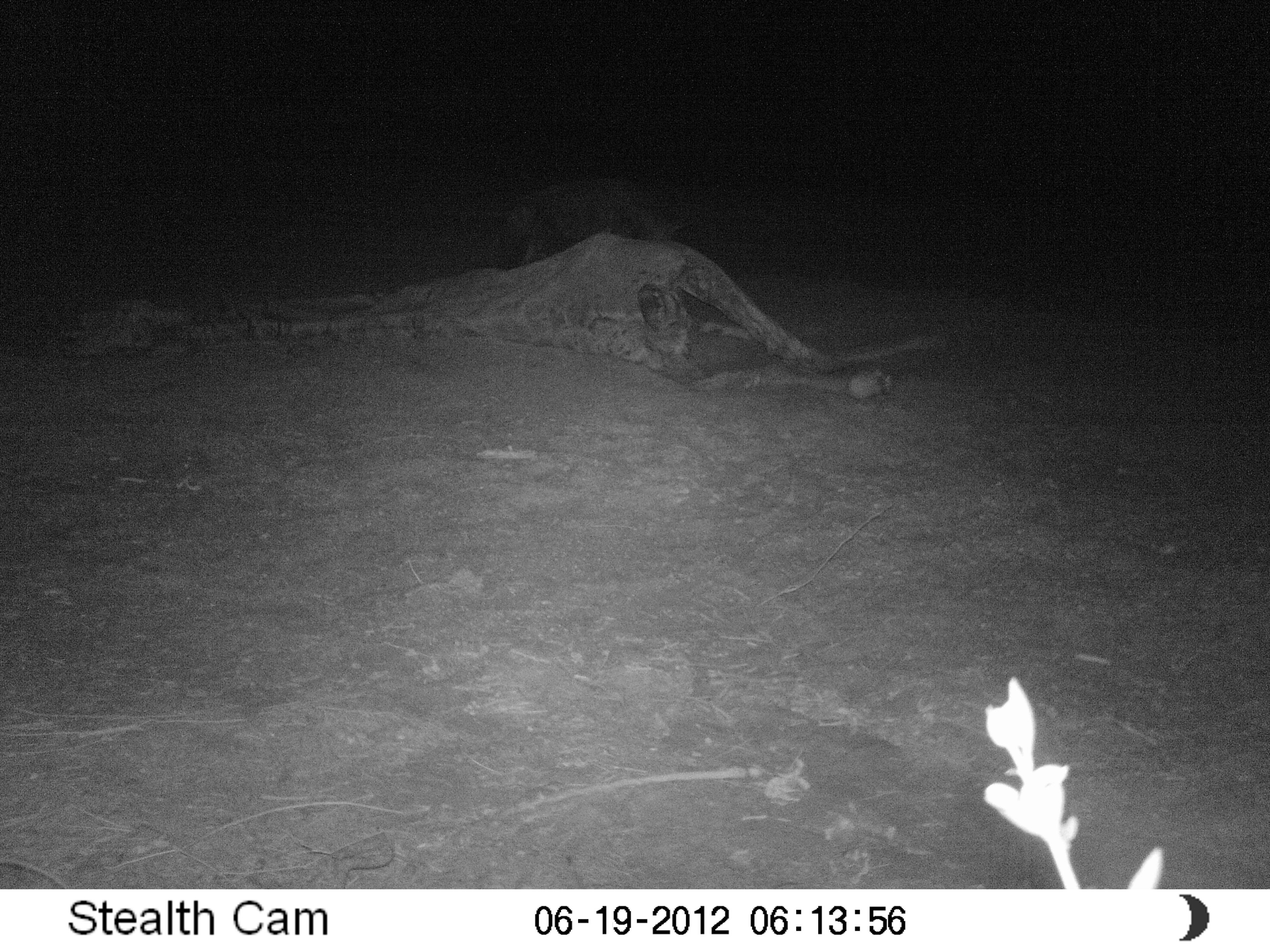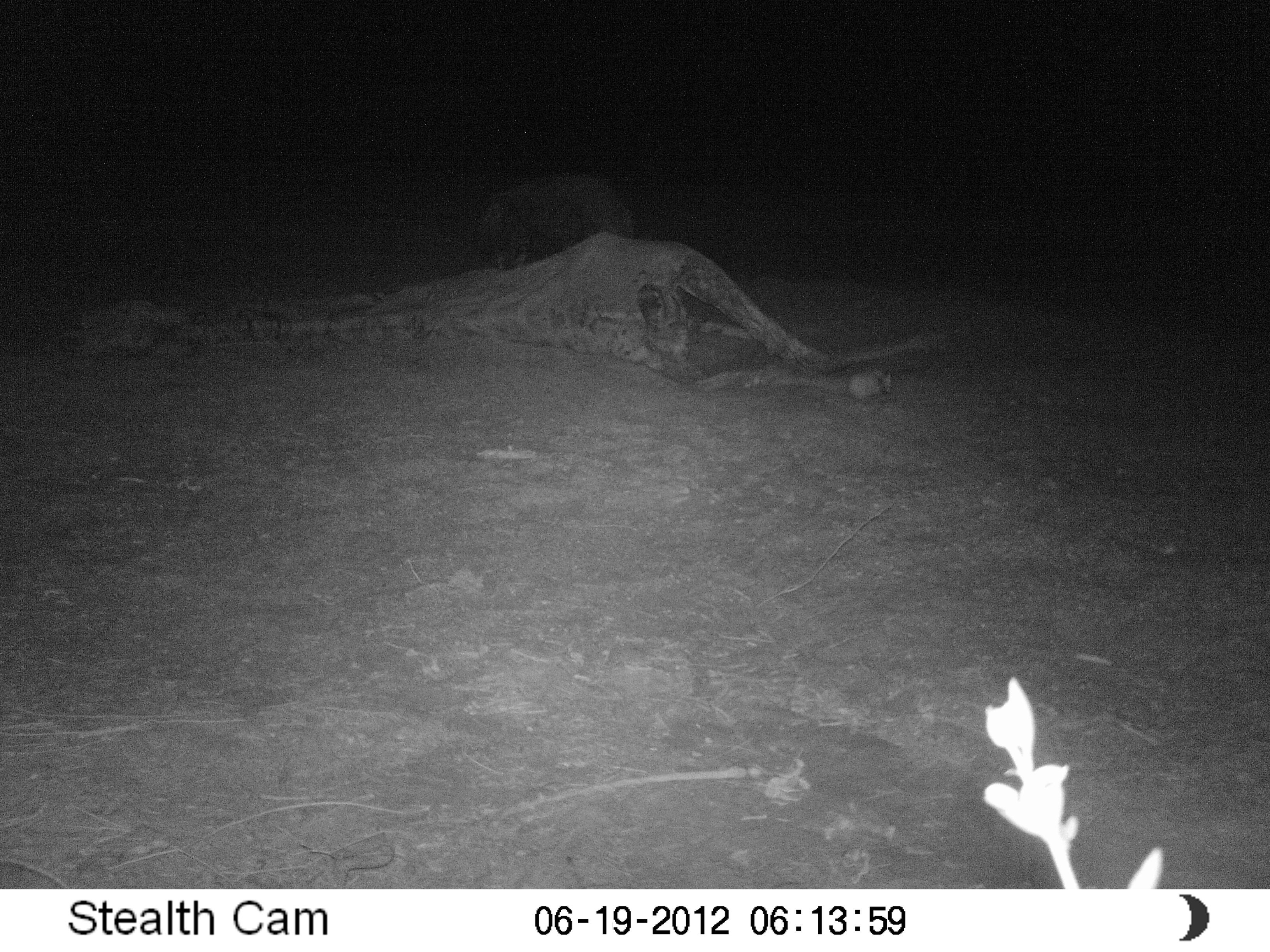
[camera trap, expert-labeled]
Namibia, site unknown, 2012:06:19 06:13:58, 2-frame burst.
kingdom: Animalia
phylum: Chordata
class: Mammalia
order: Carnivora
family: Hyaenidae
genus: Parahyaena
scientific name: Parahyaena brunnea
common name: brown hyena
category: hyaena brunnea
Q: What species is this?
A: Hyaena brunnea (brown hyena) (Parahyaena brunnea).